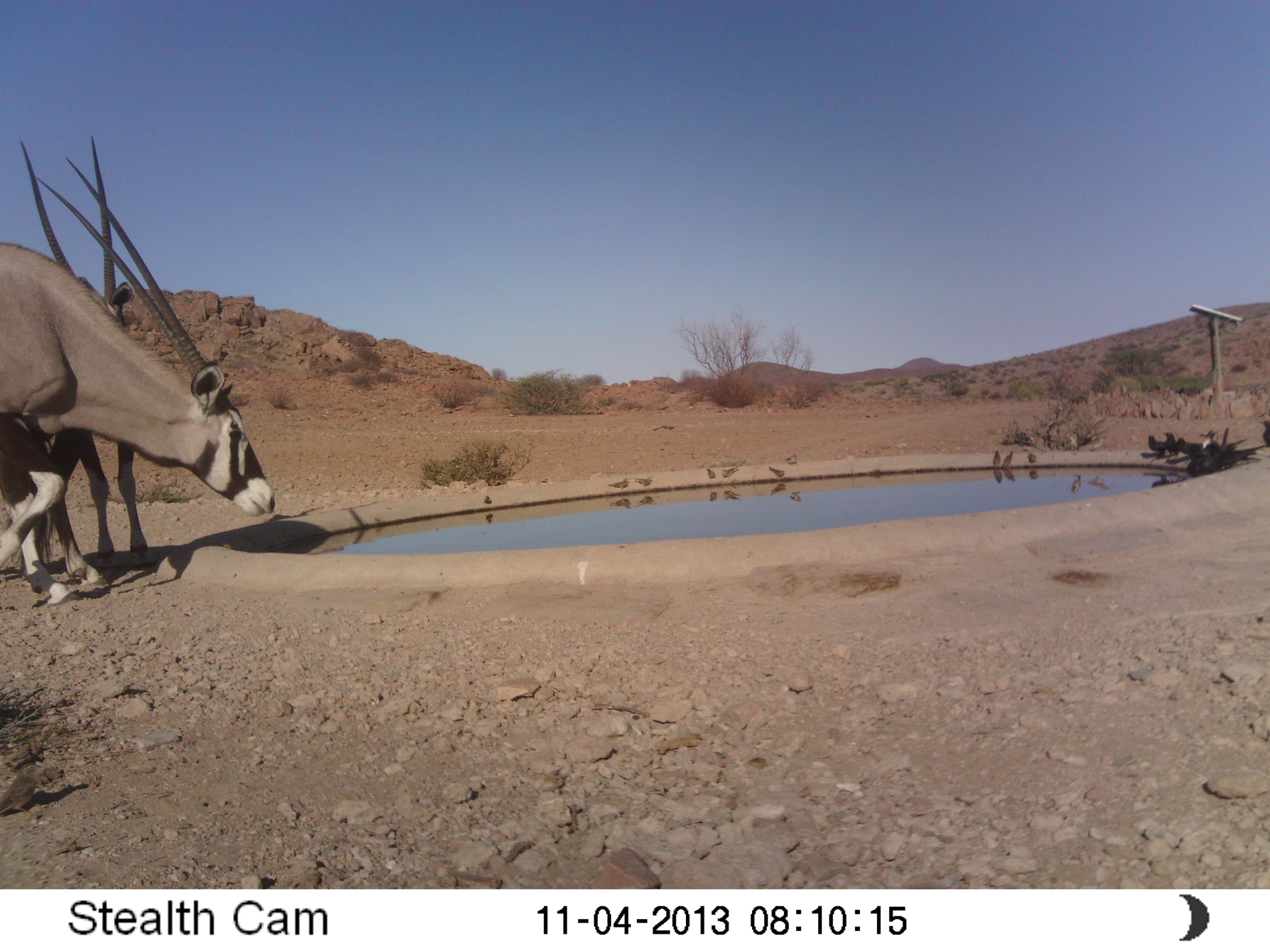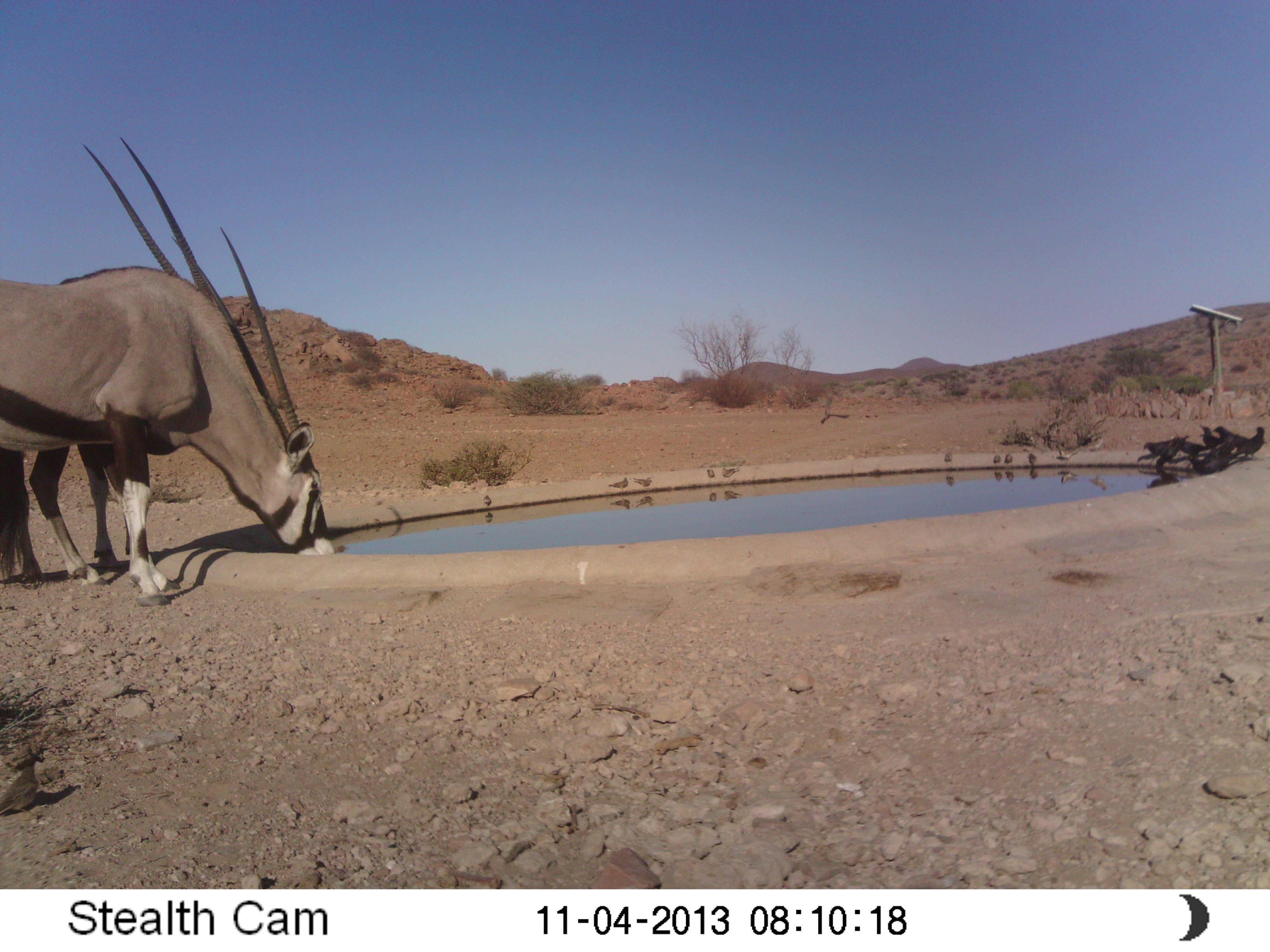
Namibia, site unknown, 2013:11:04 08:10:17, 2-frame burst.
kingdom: Animalia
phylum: Chordata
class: Mammalia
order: Artiodactyla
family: Bovidae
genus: Oryx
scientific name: Oryx gazella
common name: gemsbok